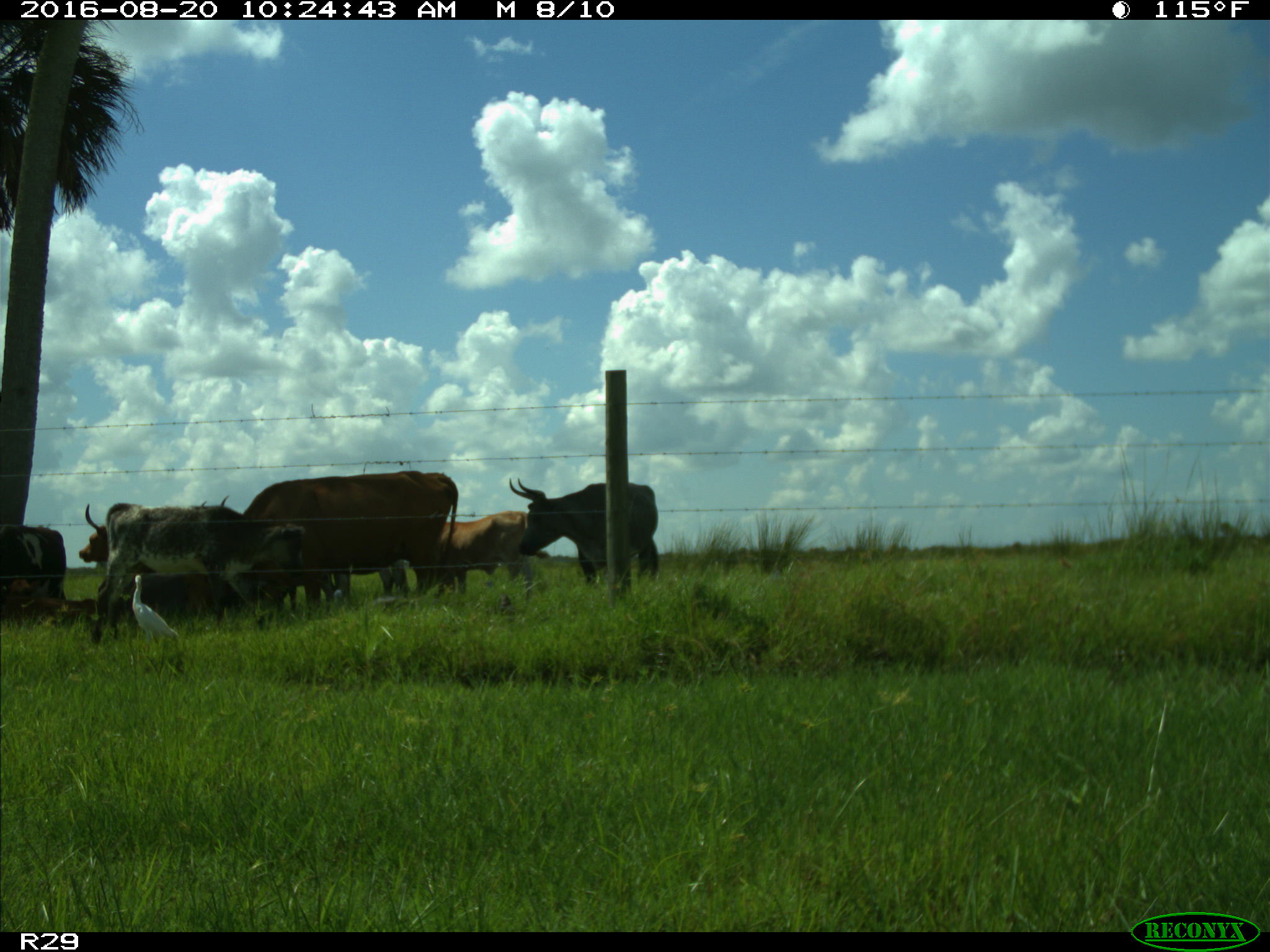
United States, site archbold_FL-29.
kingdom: Animalia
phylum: Chordata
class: Mammalia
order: Artiodactyla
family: Bovidae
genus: Bos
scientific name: Bos taurus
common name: domestic cow